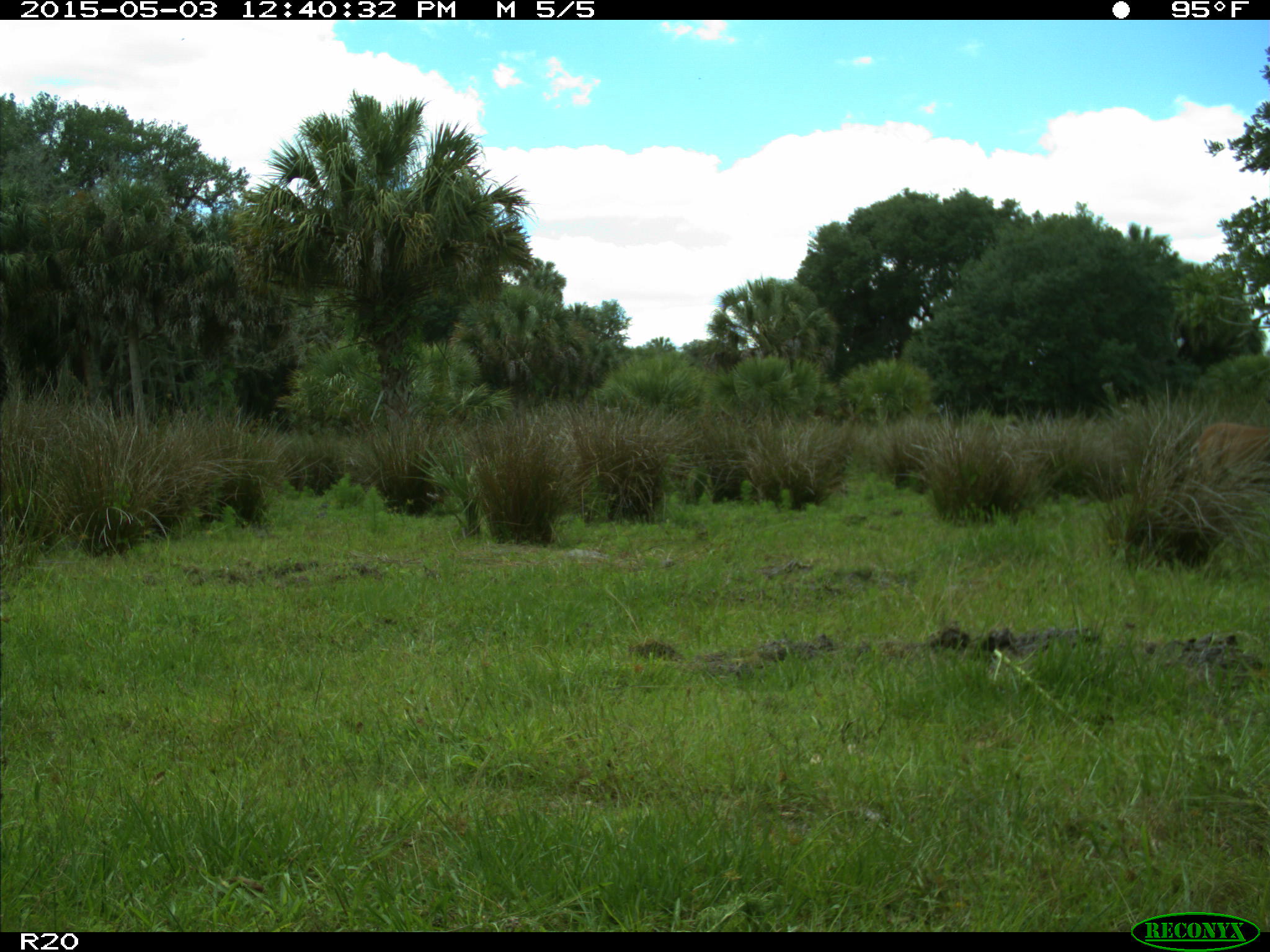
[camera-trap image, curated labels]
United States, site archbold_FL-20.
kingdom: Animalia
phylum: Chordata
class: Mammalia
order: Artiodactyla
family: Cervidae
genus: Odocoileus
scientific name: Odocoileus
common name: deer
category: unidentified deer